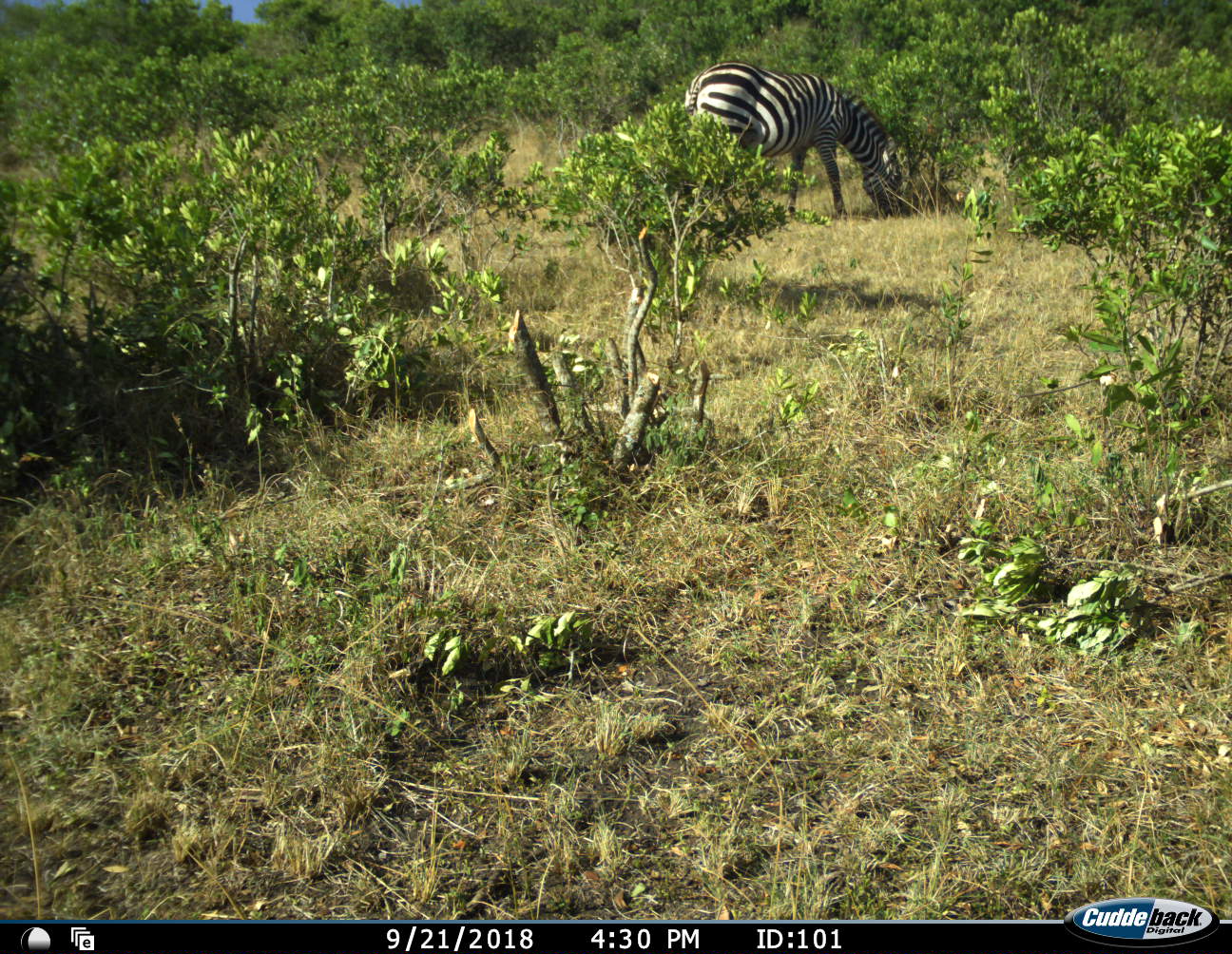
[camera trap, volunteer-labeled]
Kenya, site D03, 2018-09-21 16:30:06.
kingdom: Animalia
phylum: Chordata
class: Mammalia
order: Perissodactyla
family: Equidae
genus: Equus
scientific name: Equus quagga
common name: plains zebra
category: zebra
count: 1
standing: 33%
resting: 0%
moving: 11%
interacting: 0%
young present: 0%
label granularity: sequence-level